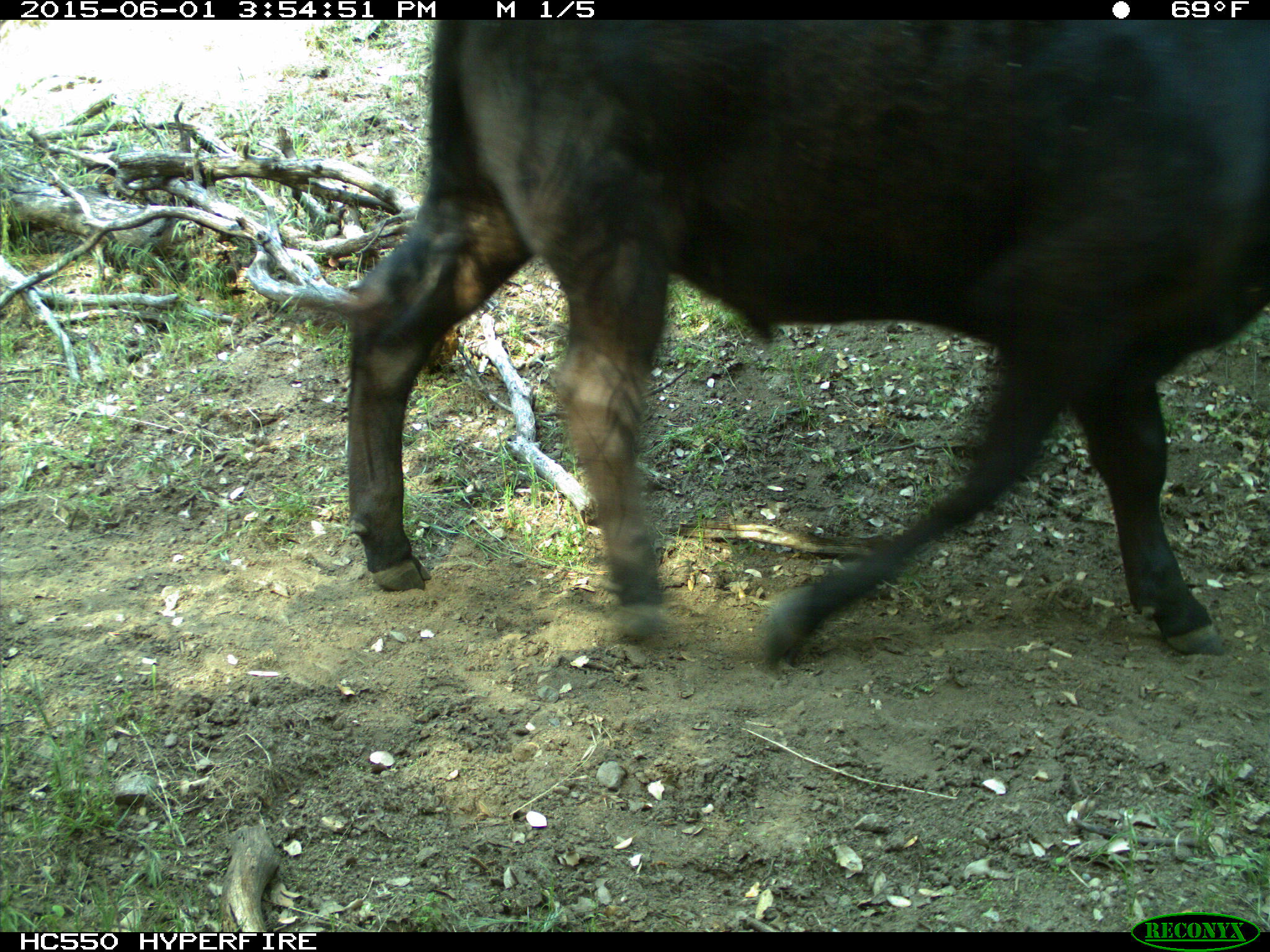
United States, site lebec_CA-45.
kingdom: Animalia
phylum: Chordata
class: Mammalia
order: Artiodactyla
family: Bovidae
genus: Bos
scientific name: Bos taurus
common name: domestic cow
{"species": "Bos taurus (domestic cow)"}